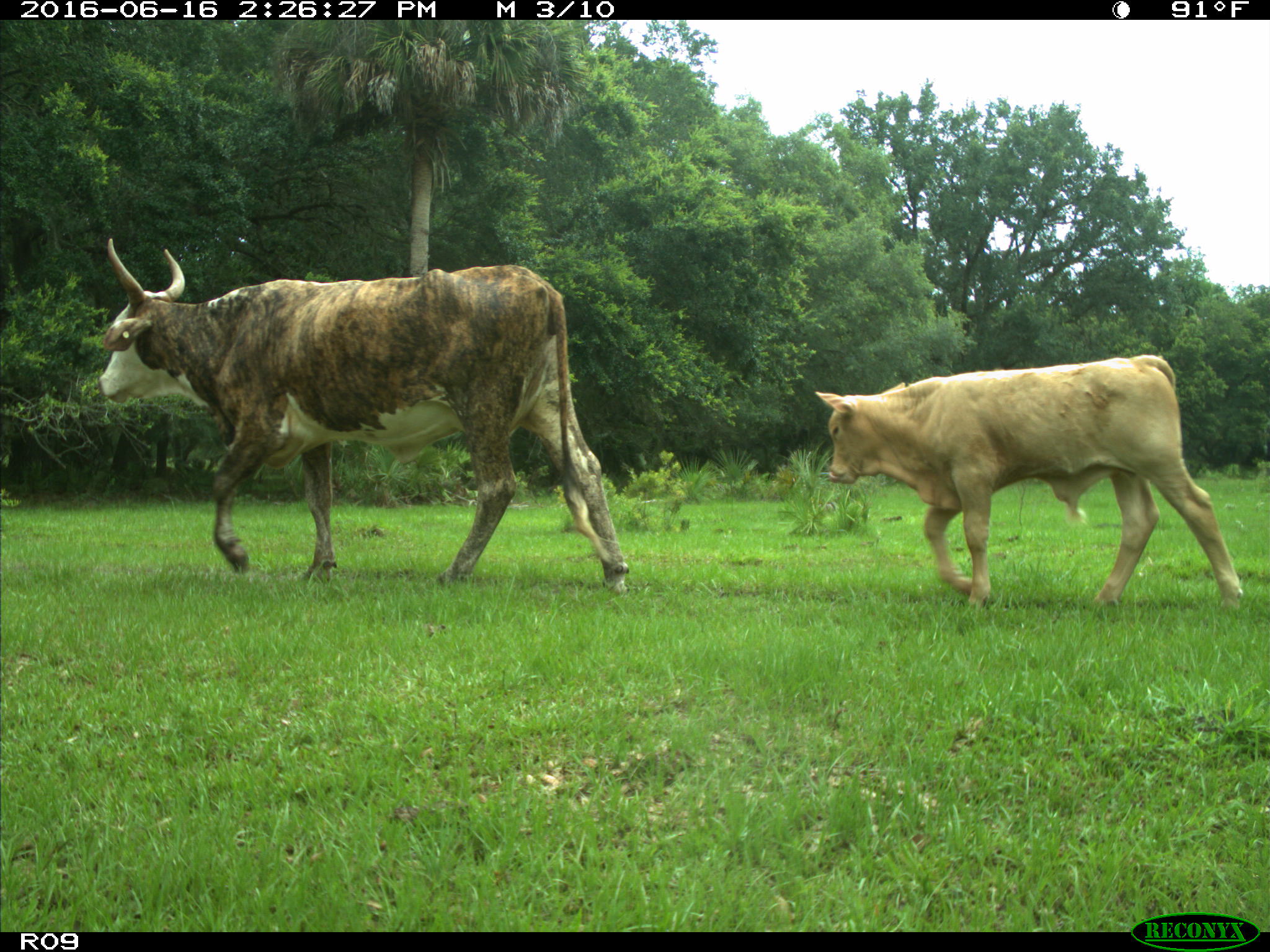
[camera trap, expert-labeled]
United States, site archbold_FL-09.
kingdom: Animalia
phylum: Chordata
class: Mammalia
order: Artiodactyla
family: Bovidae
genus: Bos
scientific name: Bos taurus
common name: domestic cow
Bos taurus (domestic cow).